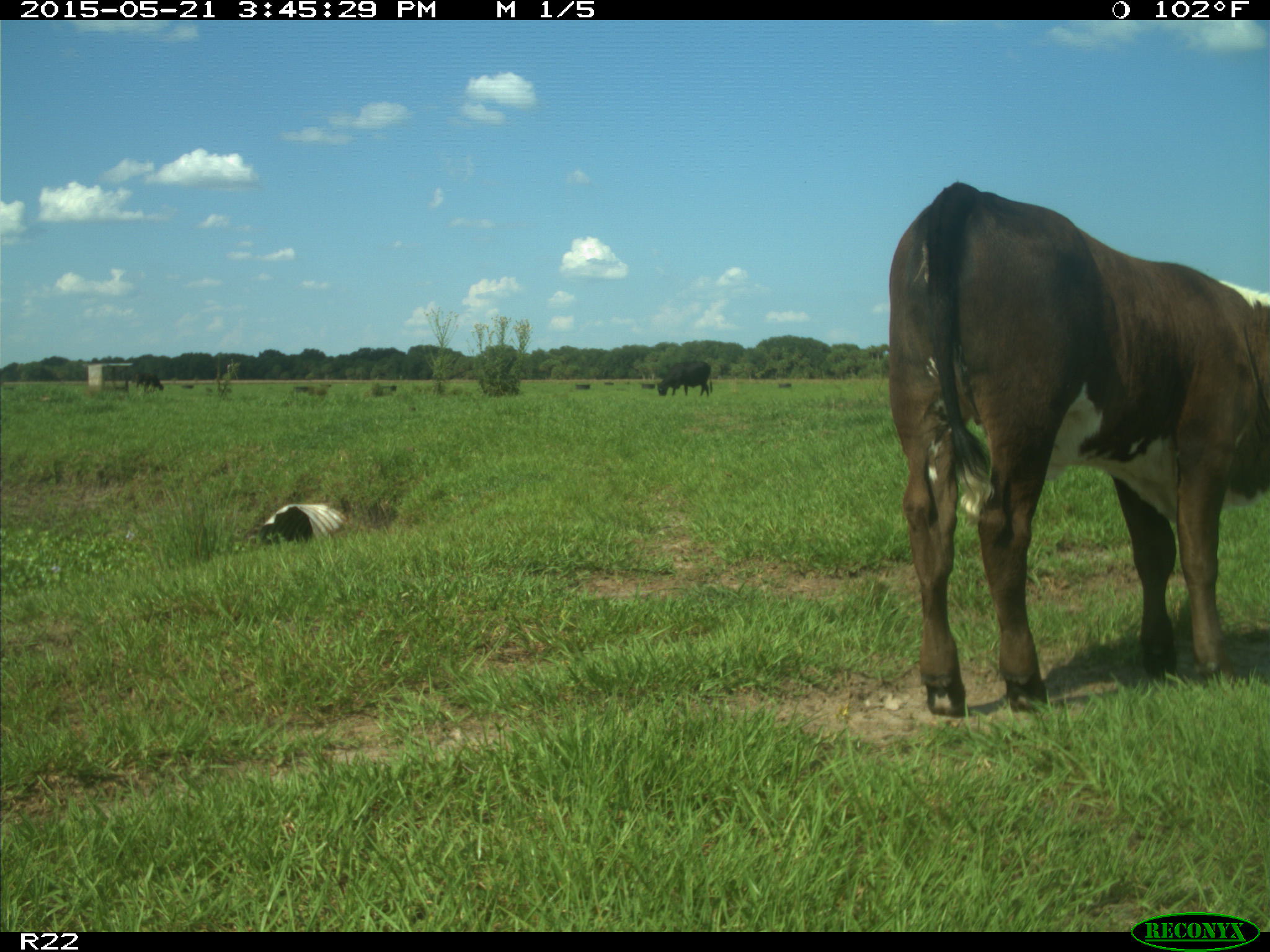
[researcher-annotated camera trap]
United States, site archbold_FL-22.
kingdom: Animalia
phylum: Chordata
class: Mammalia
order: Artiodactyla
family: Bovidae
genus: Bos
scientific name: Bos taurus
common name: domestic cow